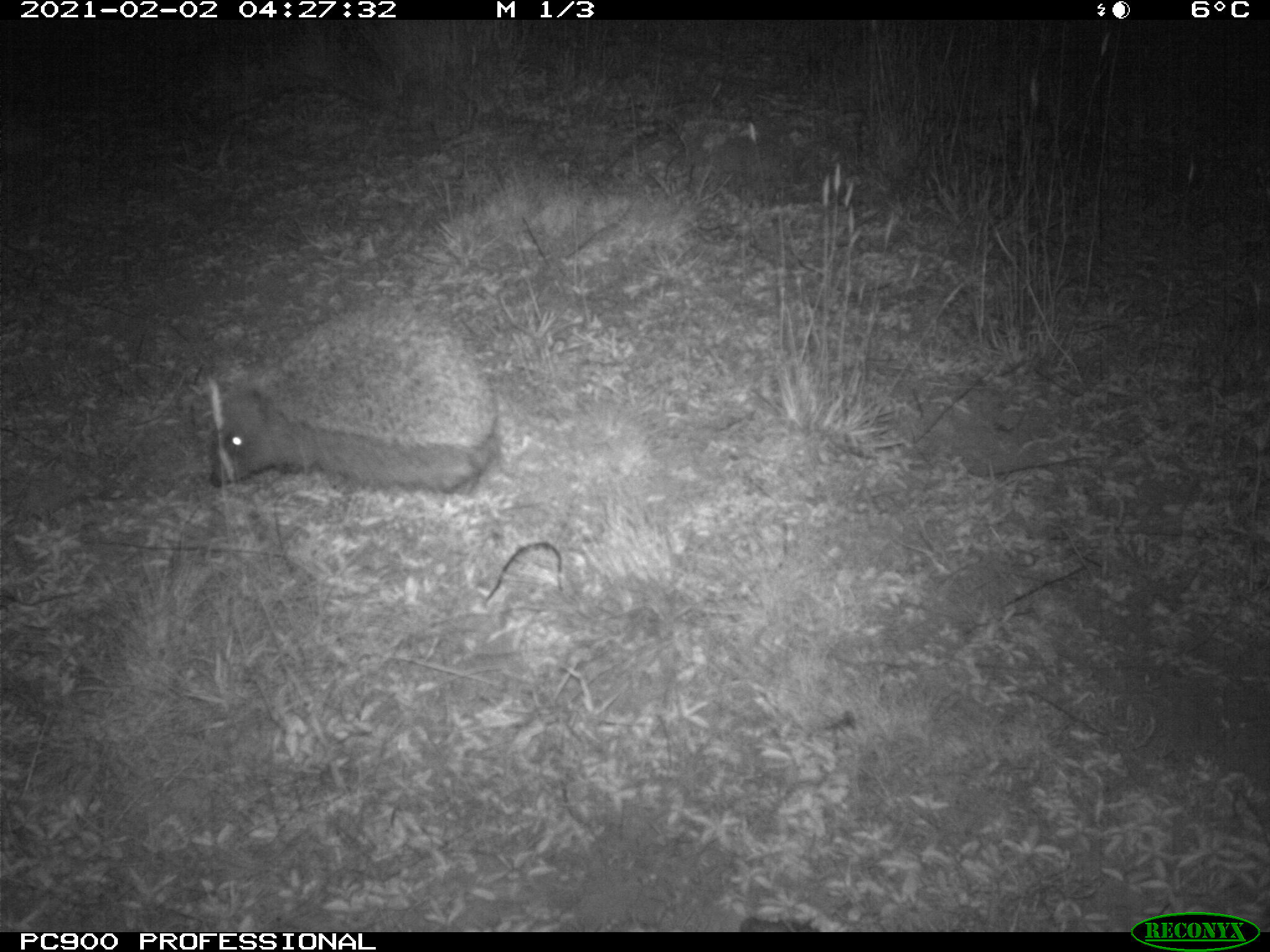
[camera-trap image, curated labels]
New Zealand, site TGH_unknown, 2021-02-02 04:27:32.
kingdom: Animalia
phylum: Chordata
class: Mammalia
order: Eulipotyphla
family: Erinaceidae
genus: Erinaceus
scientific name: Erinaceus europaeus europaeus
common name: european hedgehog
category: hedgehog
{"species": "hedgehog (european hedgehog) (Erinaceus europaeus europaeus)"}